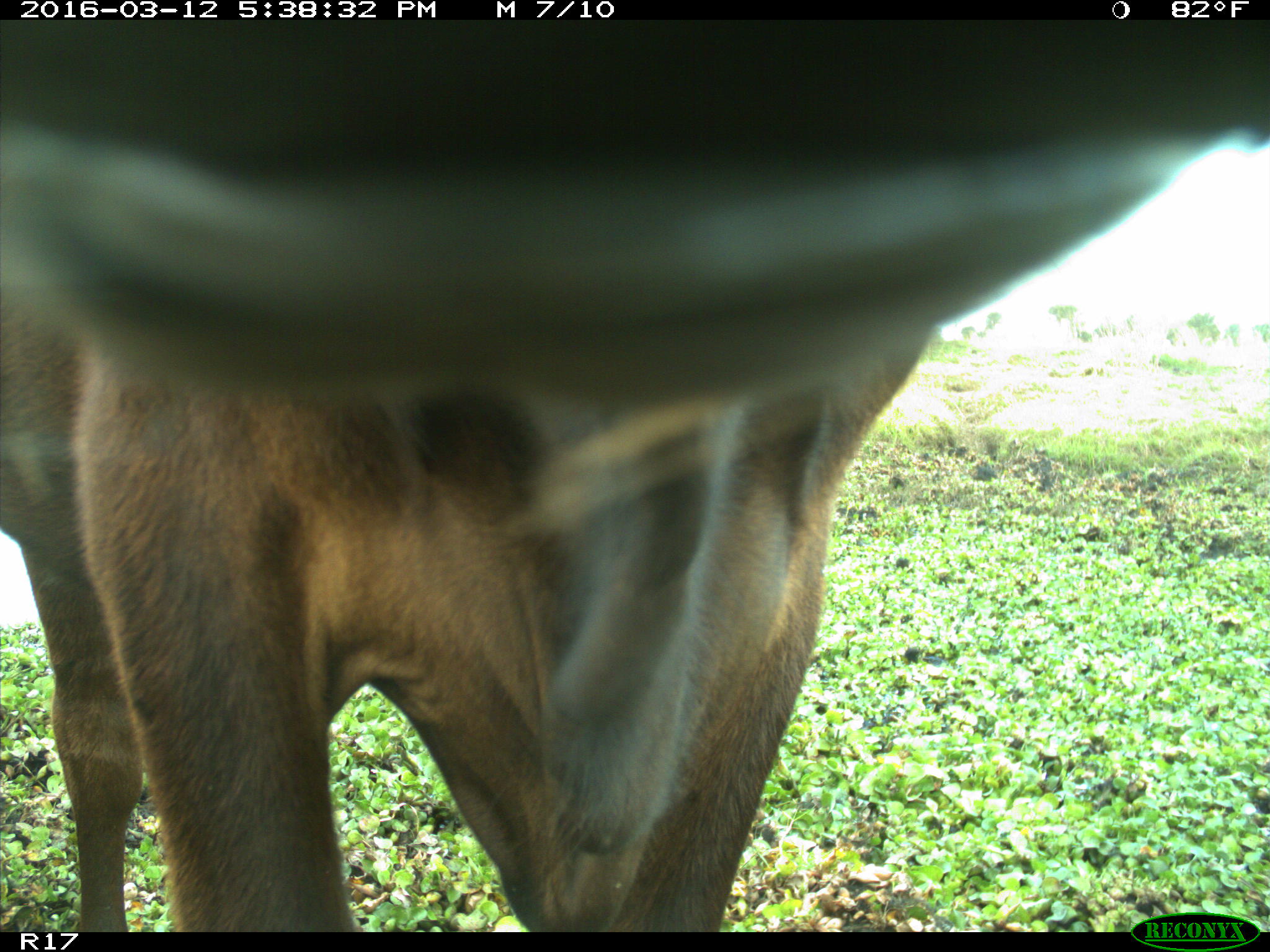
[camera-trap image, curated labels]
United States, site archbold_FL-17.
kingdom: Animalia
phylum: Chordata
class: Mammalia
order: Artiodactyla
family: Bovidae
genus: Bos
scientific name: Bos taurus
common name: domestic cow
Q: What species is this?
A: Bos taurus (domestic cow).